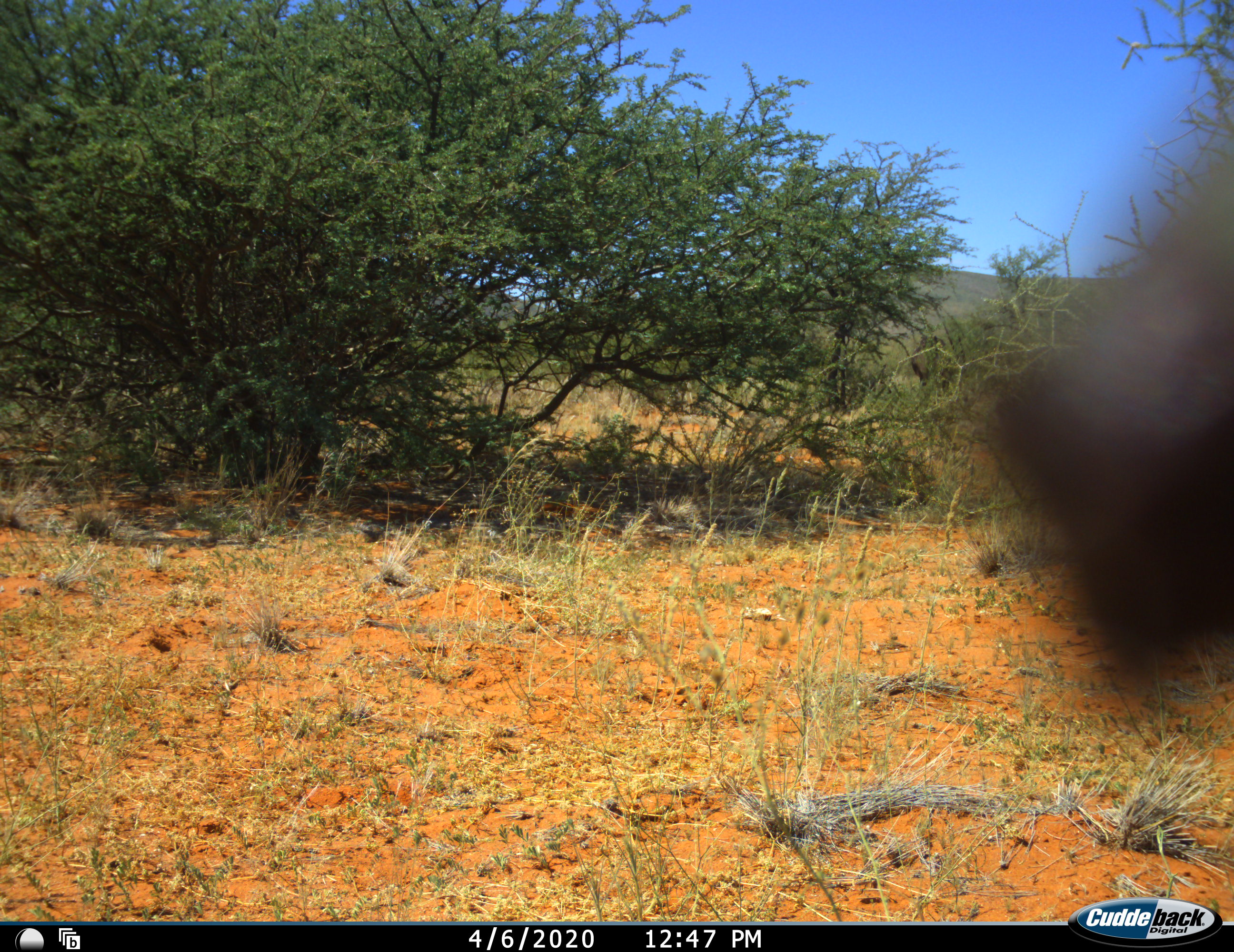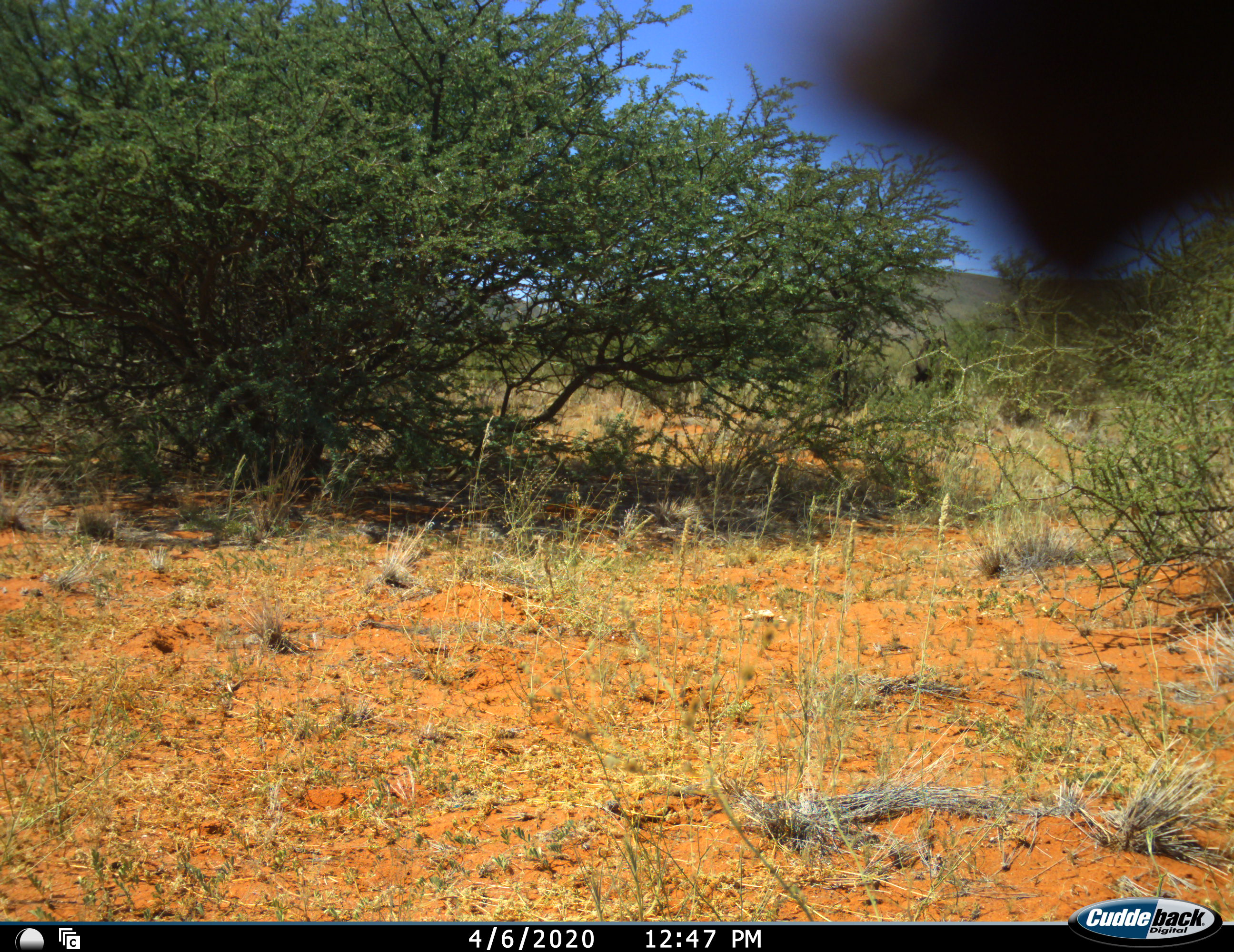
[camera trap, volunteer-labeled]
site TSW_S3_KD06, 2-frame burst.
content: unidentified animal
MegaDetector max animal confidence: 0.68